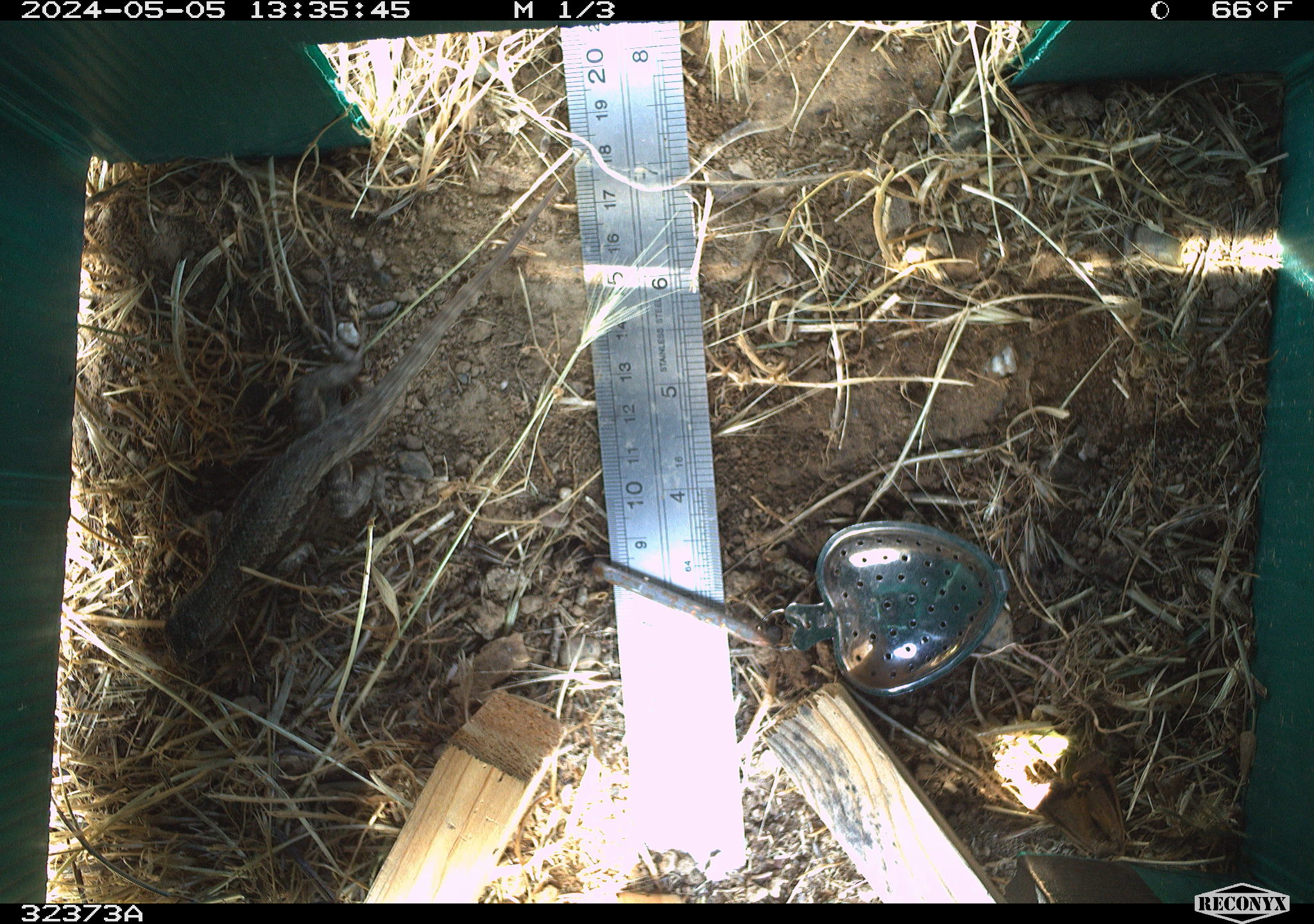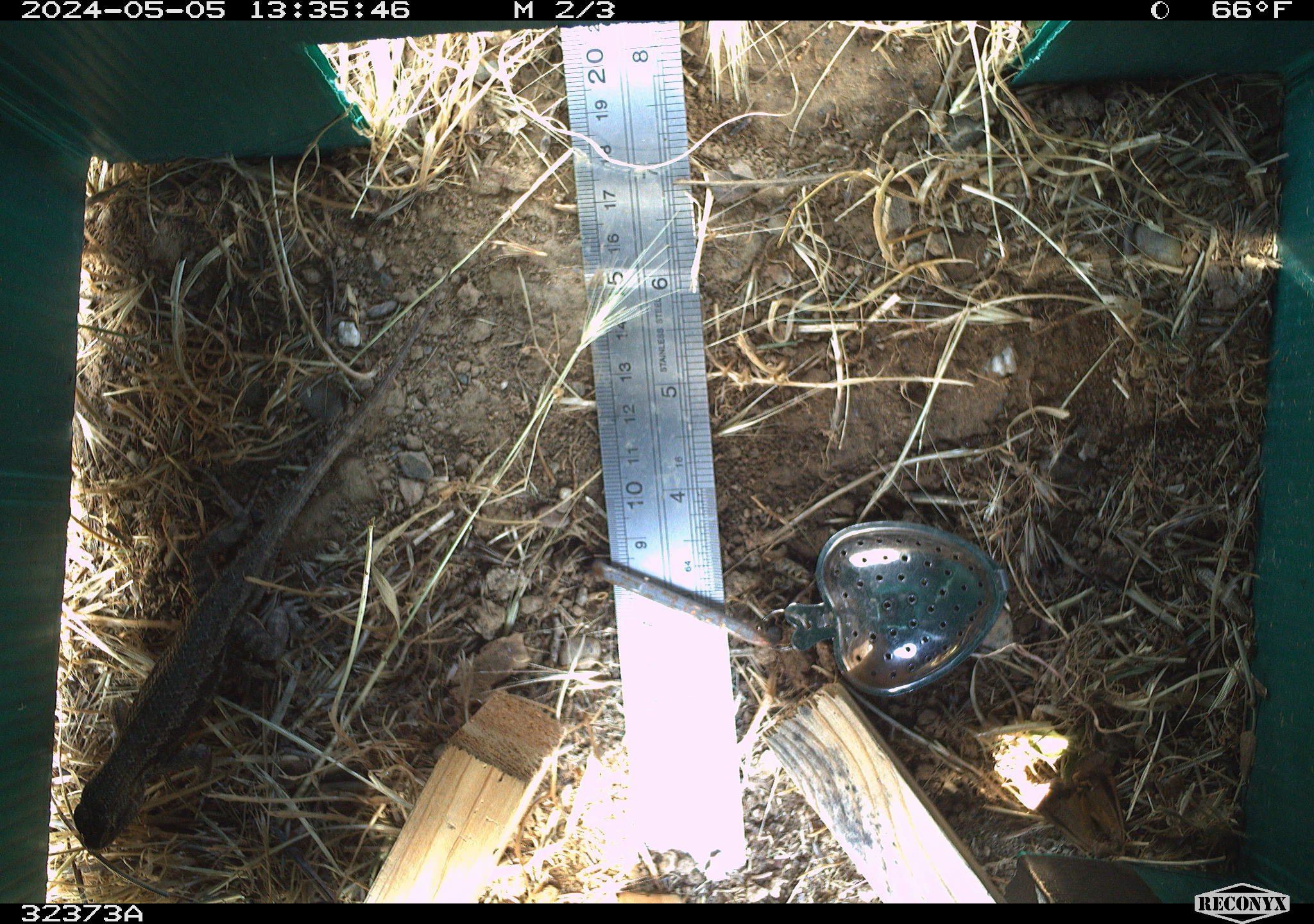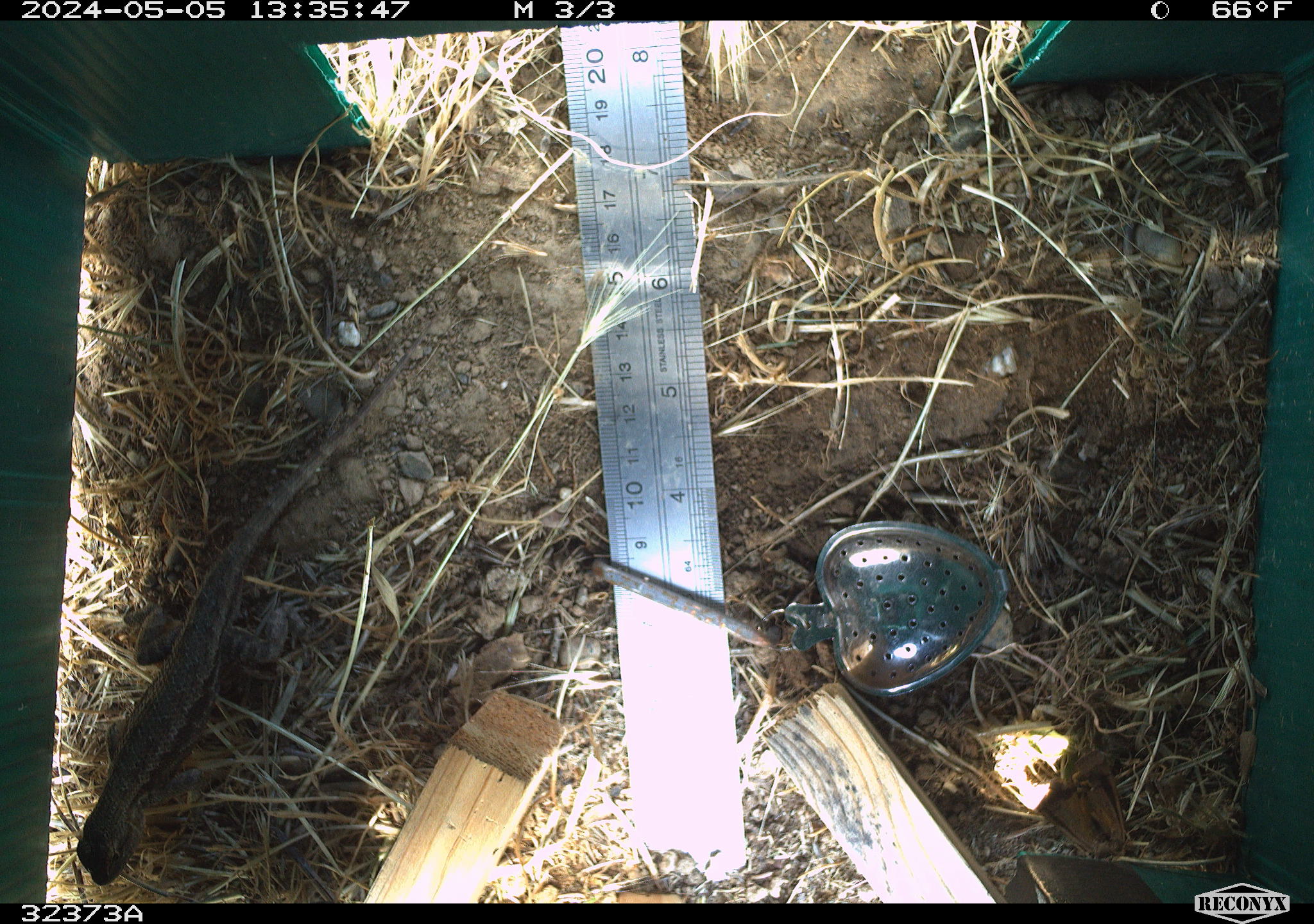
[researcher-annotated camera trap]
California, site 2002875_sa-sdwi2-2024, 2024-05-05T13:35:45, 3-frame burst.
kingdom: Animalia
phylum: Chordata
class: Reptilia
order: Squamata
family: Phrynosomatidae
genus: Sceloporus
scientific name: Sceloporus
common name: spiny lizards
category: sceloporus species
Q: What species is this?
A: Sceloporus species (spiny lizards) (Sceloporus).